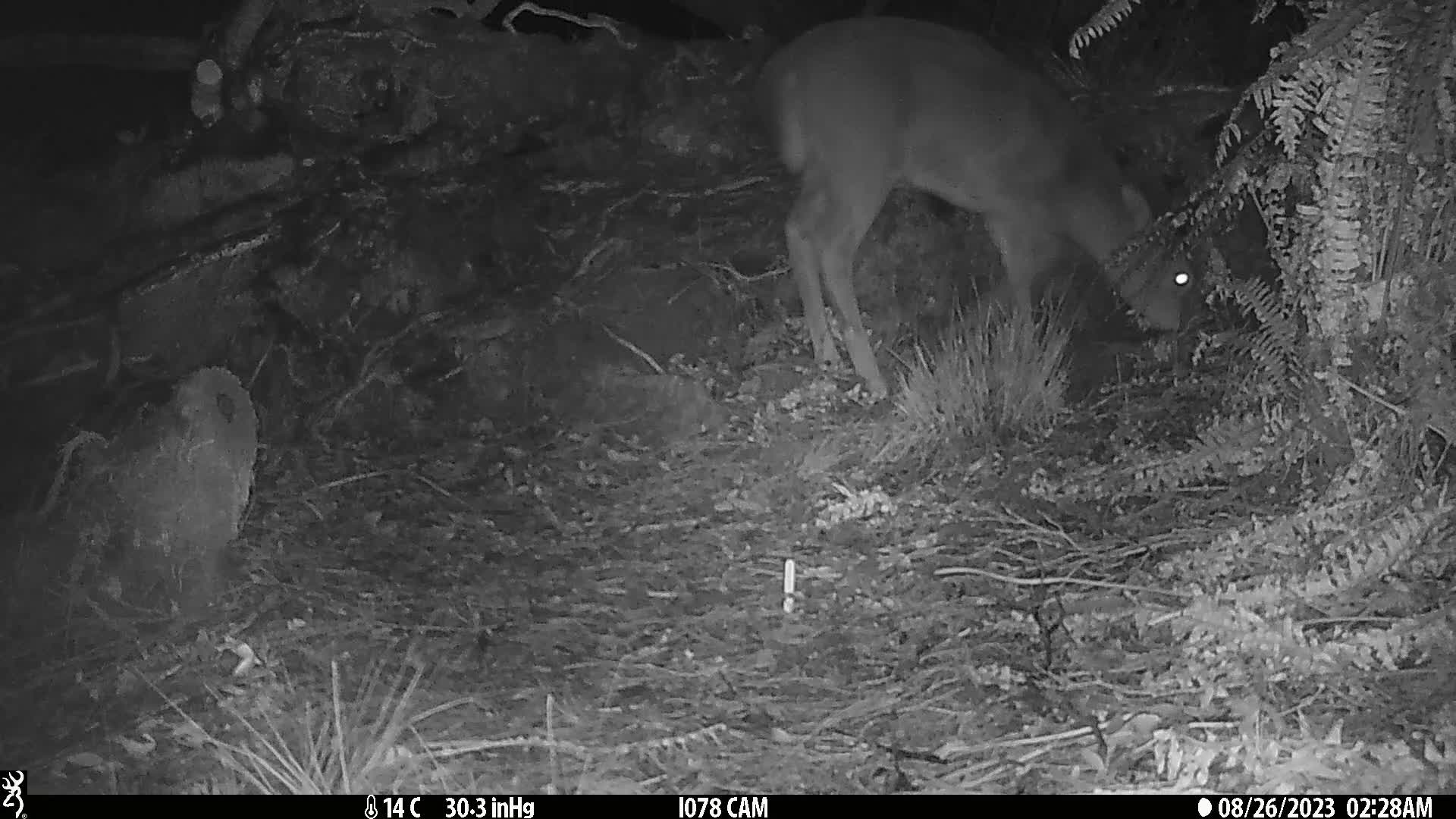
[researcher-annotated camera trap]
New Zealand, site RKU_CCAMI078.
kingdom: Animalia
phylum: Chordata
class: Mammalia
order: Artiodactyla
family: Cervidae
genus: Odocoileus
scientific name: Odocoileus virginianus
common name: white-tailed deer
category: white tailed deer